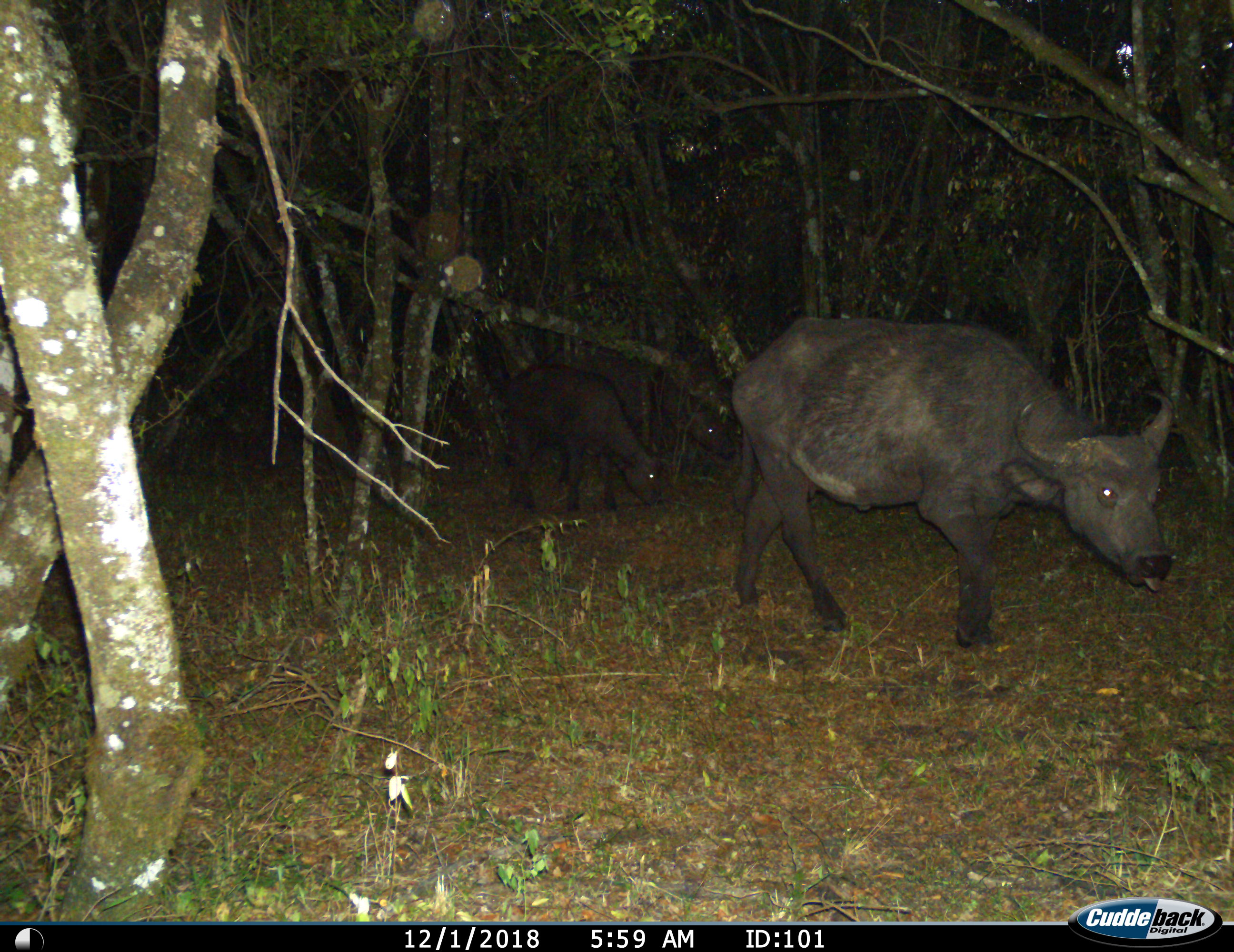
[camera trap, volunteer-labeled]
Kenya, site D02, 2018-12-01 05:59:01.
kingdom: Animalia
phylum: Chordata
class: Mammalia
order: Artiodactyla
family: Bovidae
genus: Syncerus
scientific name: Syncerus caffer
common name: cape buffalo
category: buffalo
Buffalo (cape buffalo) (Syncerus caffer), count 3. Behavior (volunteer vote fractions): standing 0%, resting 0%, moving 78%, interacting 0%. Young present (vote fraction): 33%. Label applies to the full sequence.